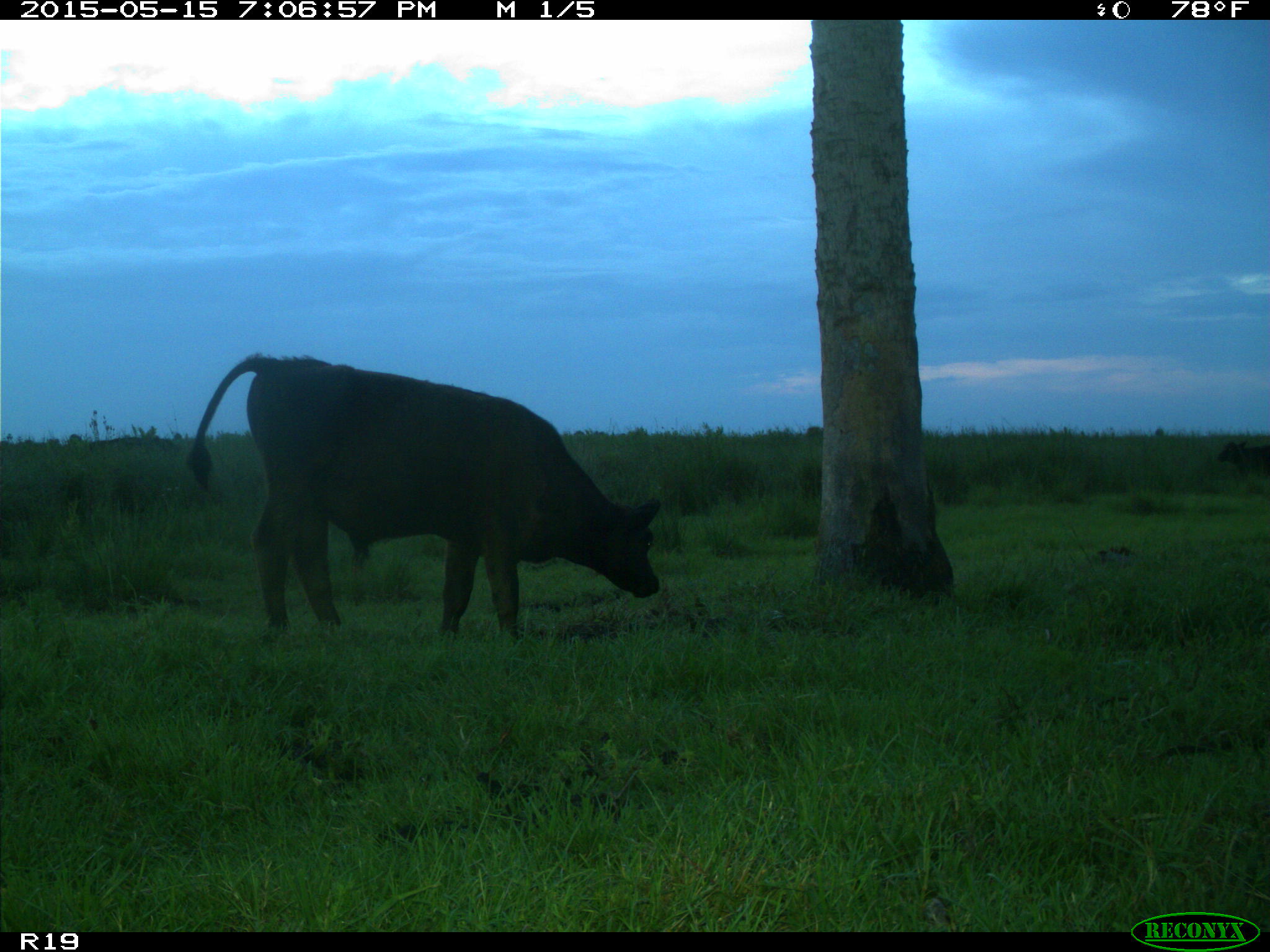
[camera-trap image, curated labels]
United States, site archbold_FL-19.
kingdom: Animalia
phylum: Chordata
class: Mammalia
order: Artiodactyla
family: Bovidae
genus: Bos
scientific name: Bos taurus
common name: domestic cow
Bos taurus (domestic cow).